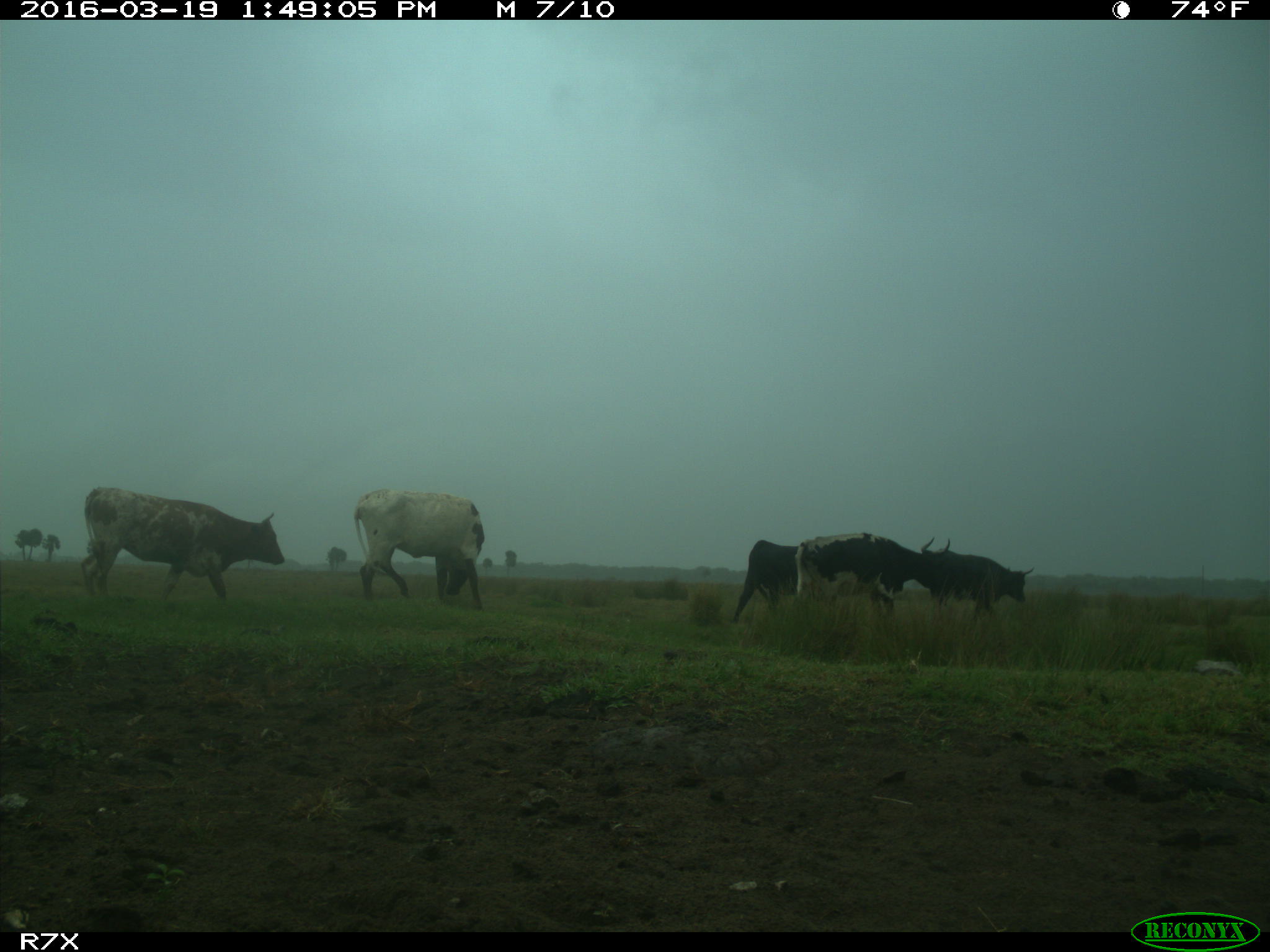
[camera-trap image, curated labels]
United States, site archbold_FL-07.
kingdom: Animalia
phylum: Chordata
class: Mammalia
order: Artiodactyla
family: Bovidae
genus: Bos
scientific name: Bos taurus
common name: domestic cow